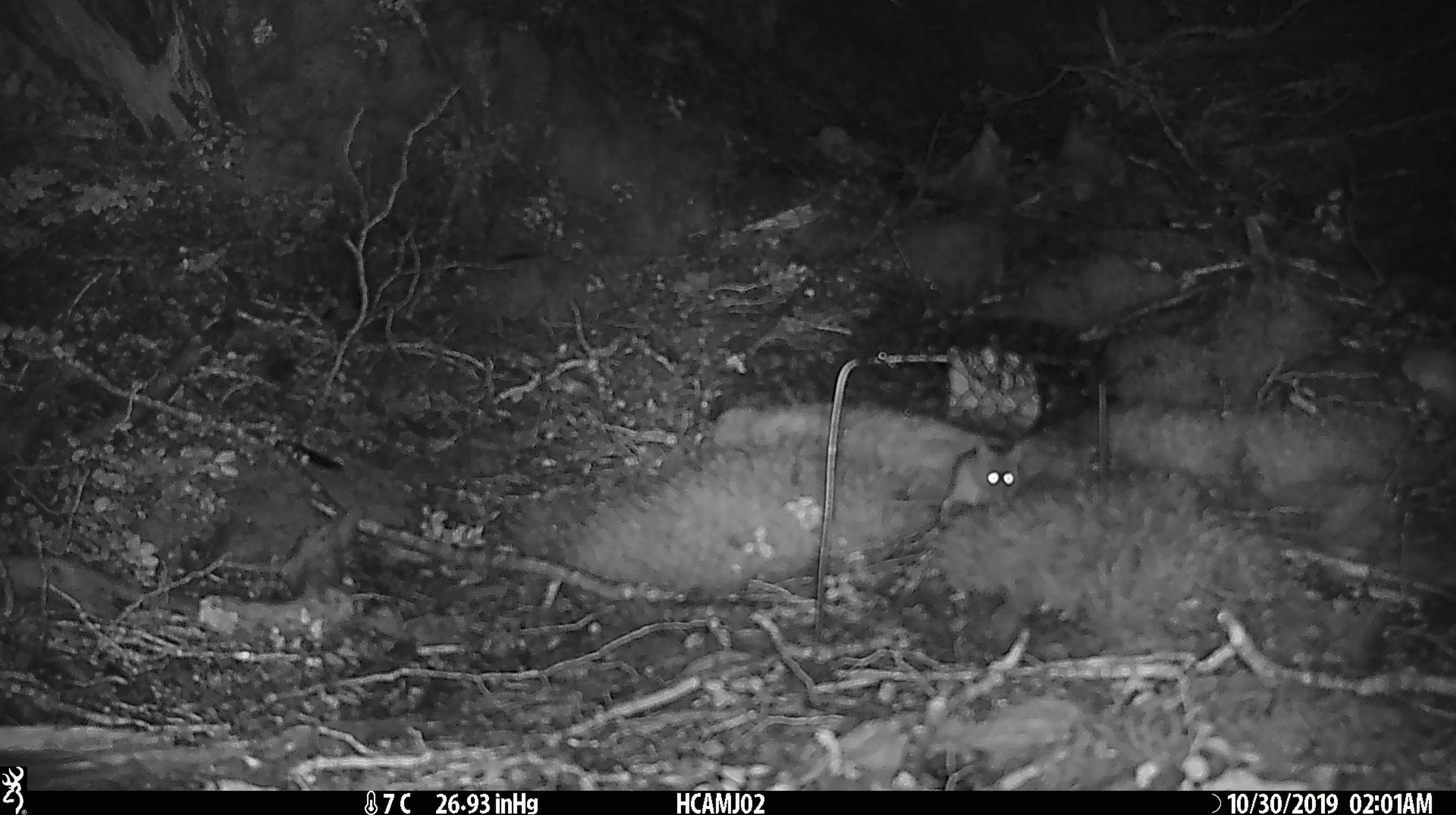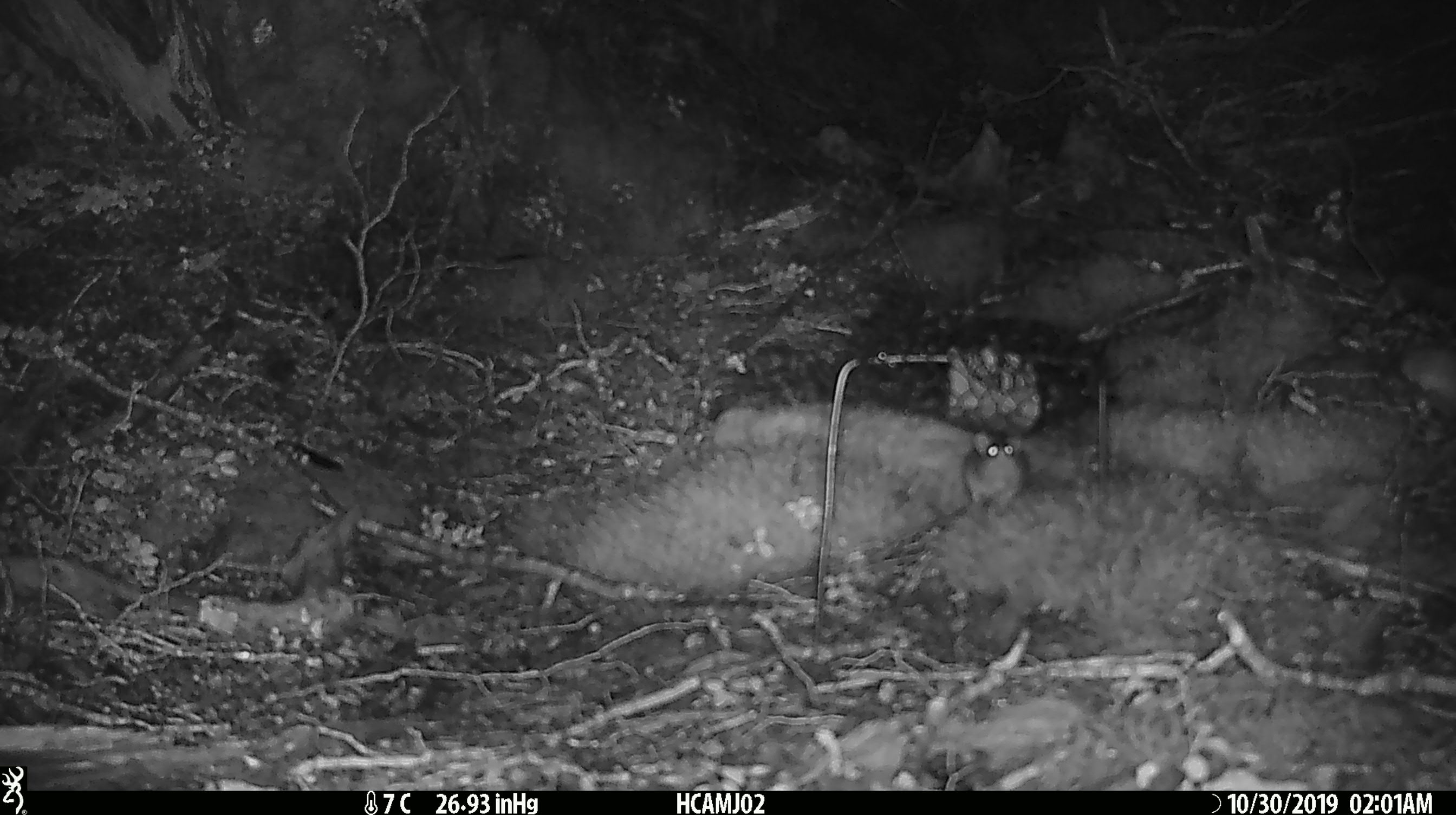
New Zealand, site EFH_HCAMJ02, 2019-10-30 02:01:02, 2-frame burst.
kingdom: Animalia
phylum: Chordata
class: Mammalia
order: Rodentia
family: Muridae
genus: Mus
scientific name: Mus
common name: mouse